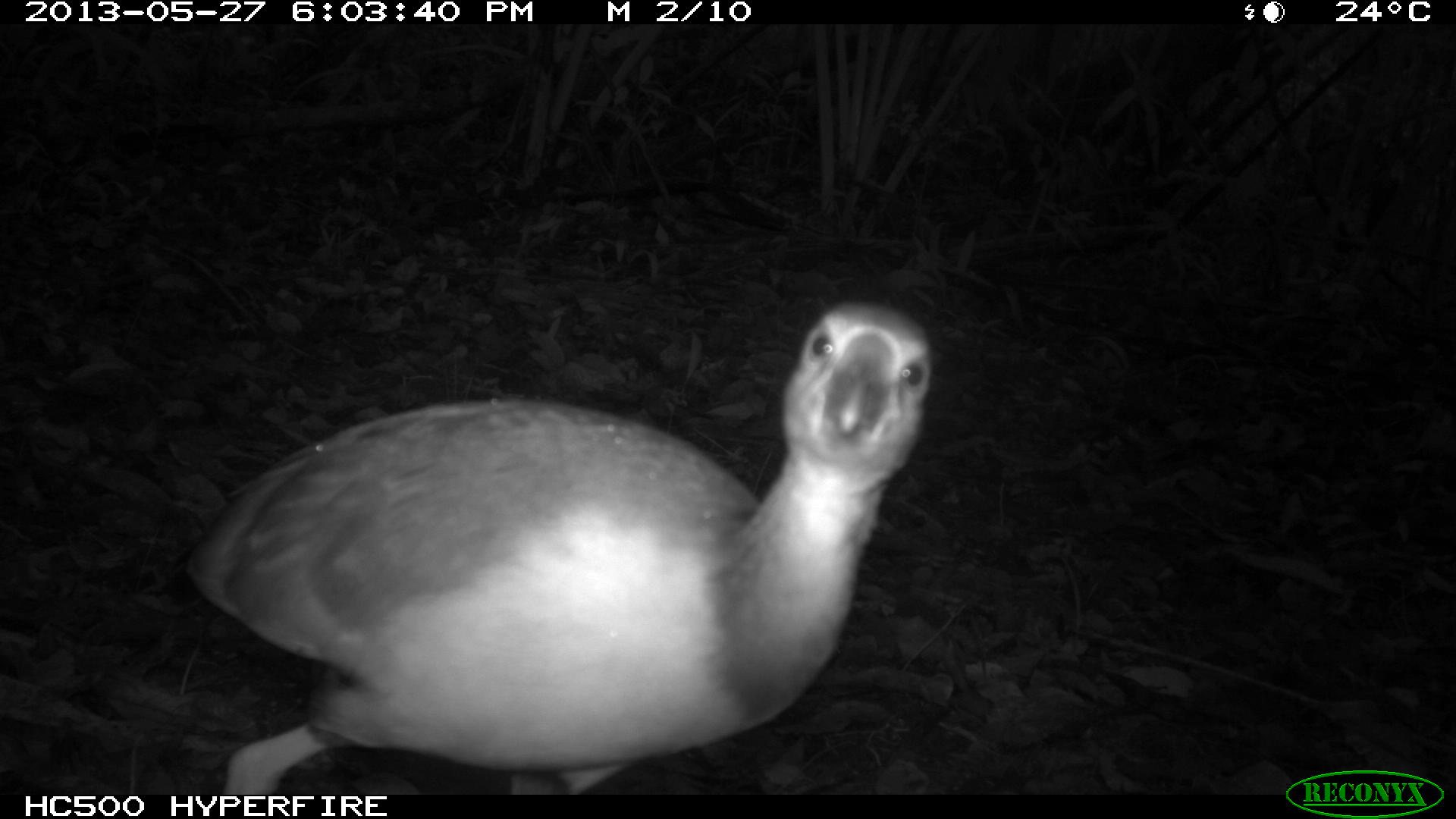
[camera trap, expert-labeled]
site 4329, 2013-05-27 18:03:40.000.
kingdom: Animalia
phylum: Chordata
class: Aves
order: Gruiformes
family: Rallidae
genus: Aramides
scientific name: Aramides cajaneus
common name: gray-necked wood-rail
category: aramides cajanea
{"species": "aramides cajanea (gray-necked wood-rail) (Aramides cajaneus)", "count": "1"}